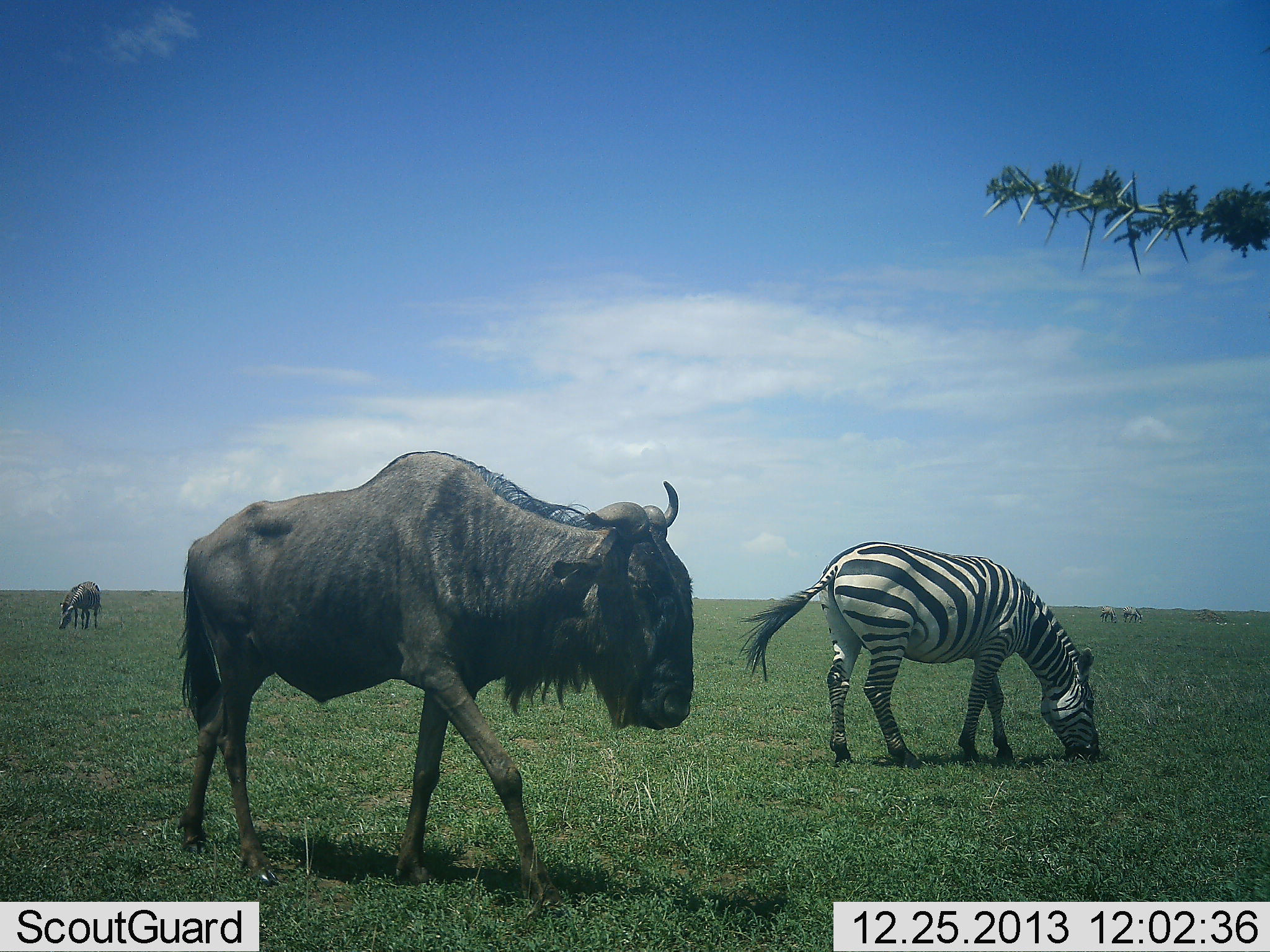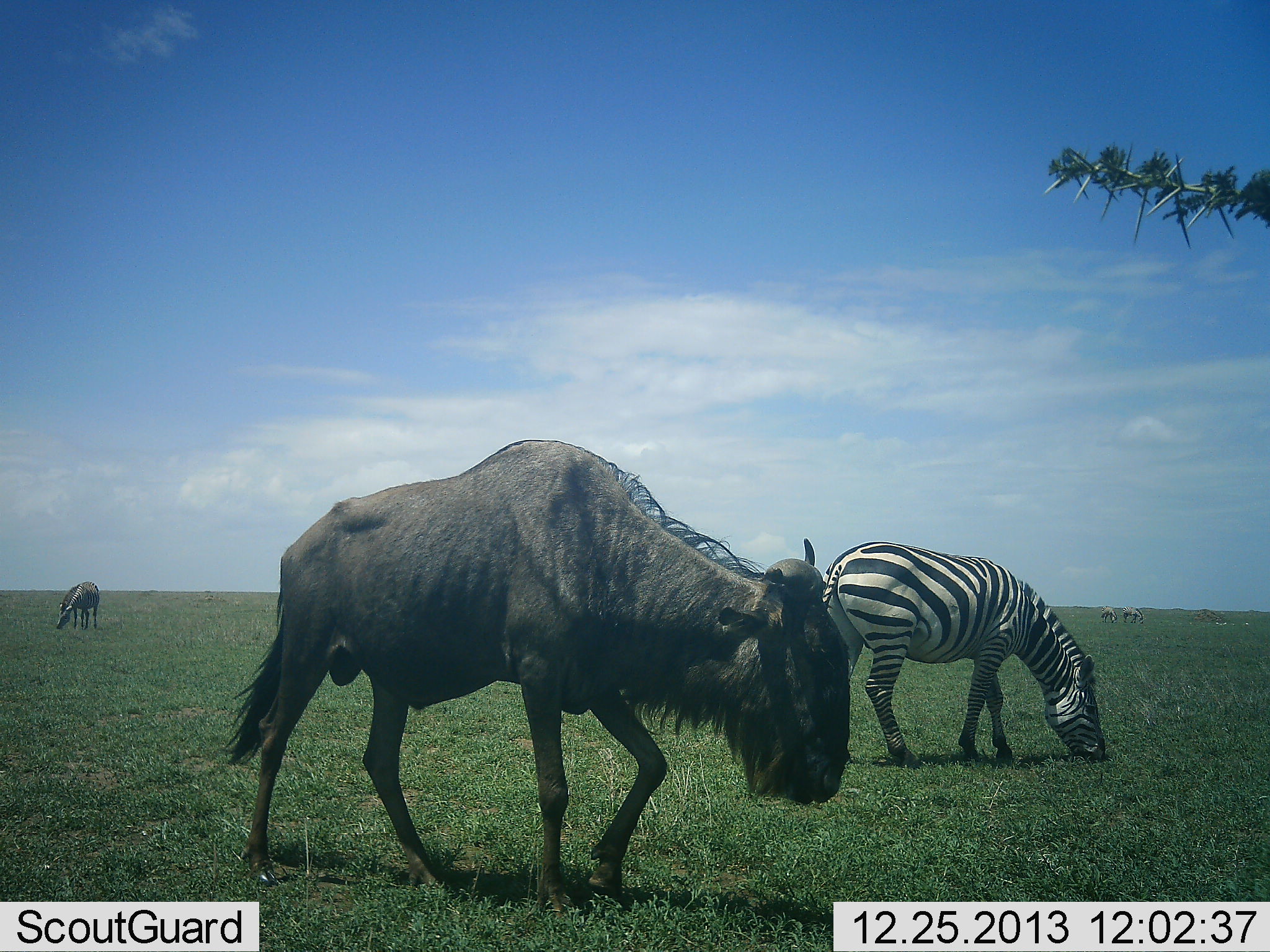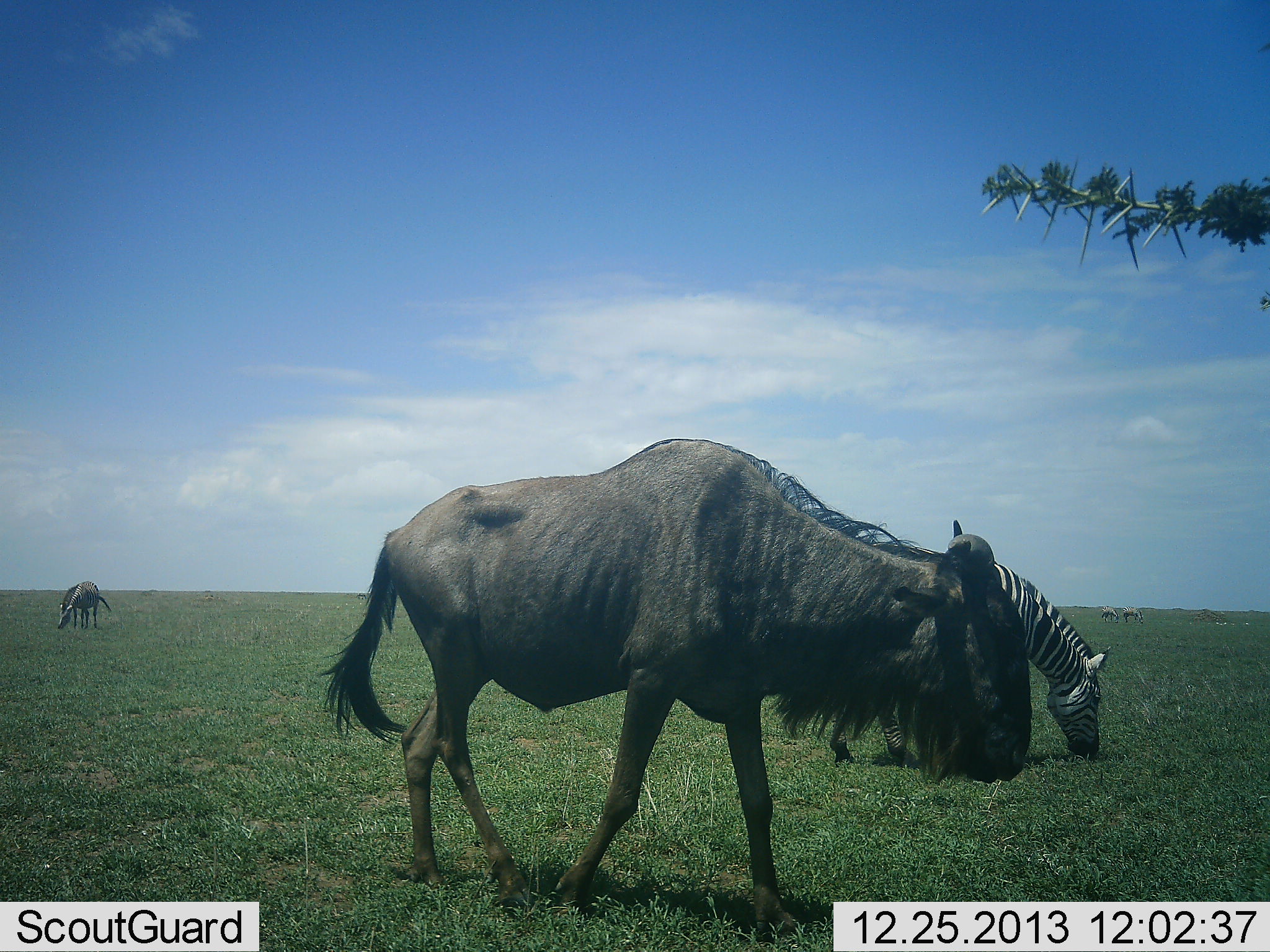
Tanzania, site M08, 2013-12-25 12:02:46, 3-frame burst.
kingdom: Animalia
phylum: Chordata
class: Mammalia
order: Artiodactyla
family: Bovidae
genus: Connochaetes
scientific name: Connochaetes taurinus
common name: blue wildebeest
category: wildebeest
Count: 1.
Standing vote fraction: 15%.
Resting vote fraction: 0%.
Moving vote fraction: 92%.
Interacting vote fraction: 0%.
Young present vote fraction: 0%.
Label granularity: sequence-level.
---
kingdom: Animalia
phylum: Chordata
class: Mammalia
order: Perissodactyla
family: Equidae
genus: Equus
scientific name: Equus quagga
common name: plains zebra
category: zebra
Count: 2.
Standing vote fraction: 31%.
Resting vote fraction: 0%.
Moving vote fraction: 0%.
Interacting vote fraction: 0%.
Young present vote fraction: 0%.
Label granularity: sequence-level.